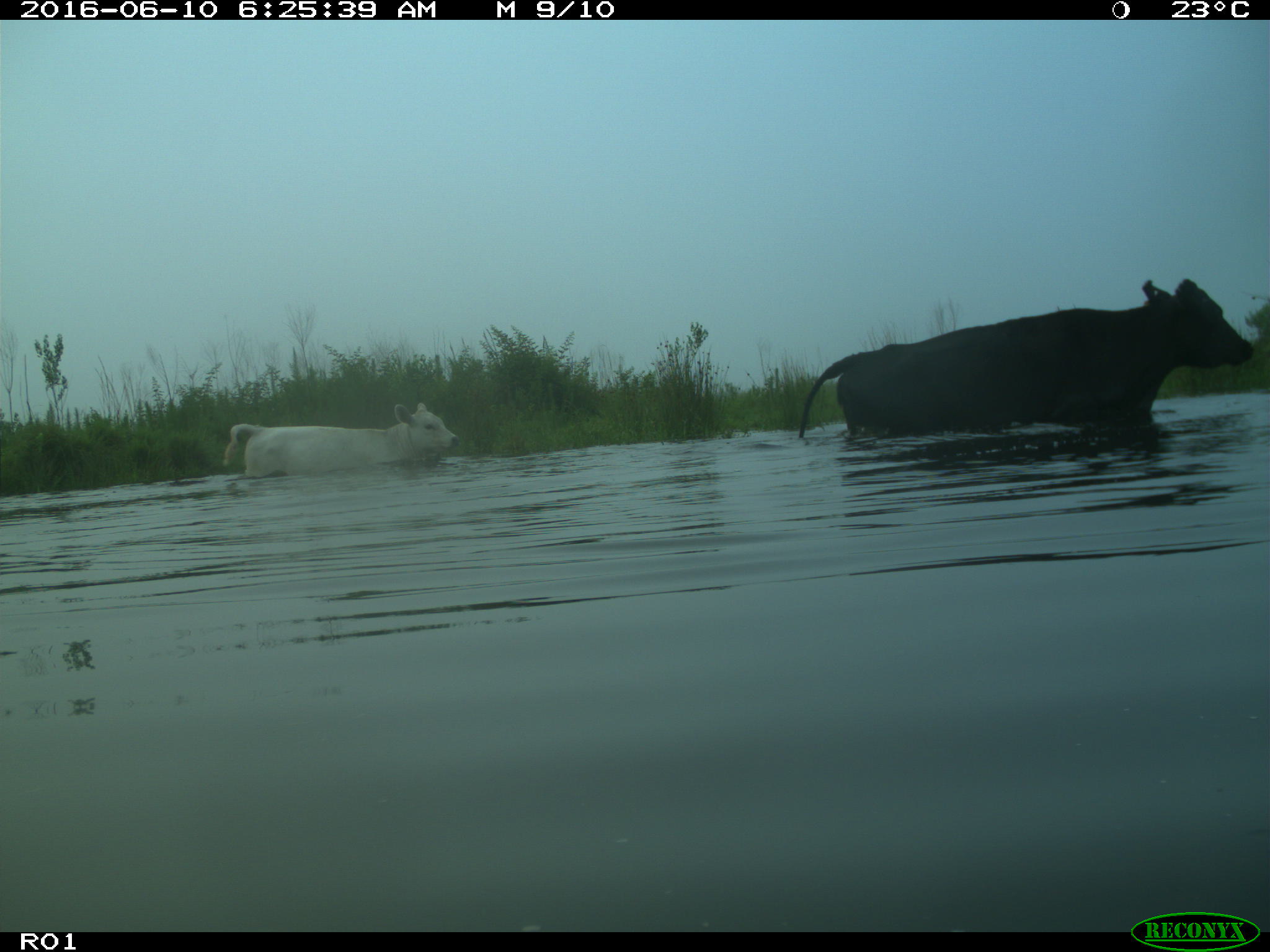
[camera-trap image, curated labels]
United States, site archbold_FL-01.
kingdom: Animalia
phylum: Chordata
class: Mammalia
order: Artiodactyla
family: Bovidae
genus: Bos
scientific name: Bos taurus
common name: domestic cow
Bos taurus (domestic cow).